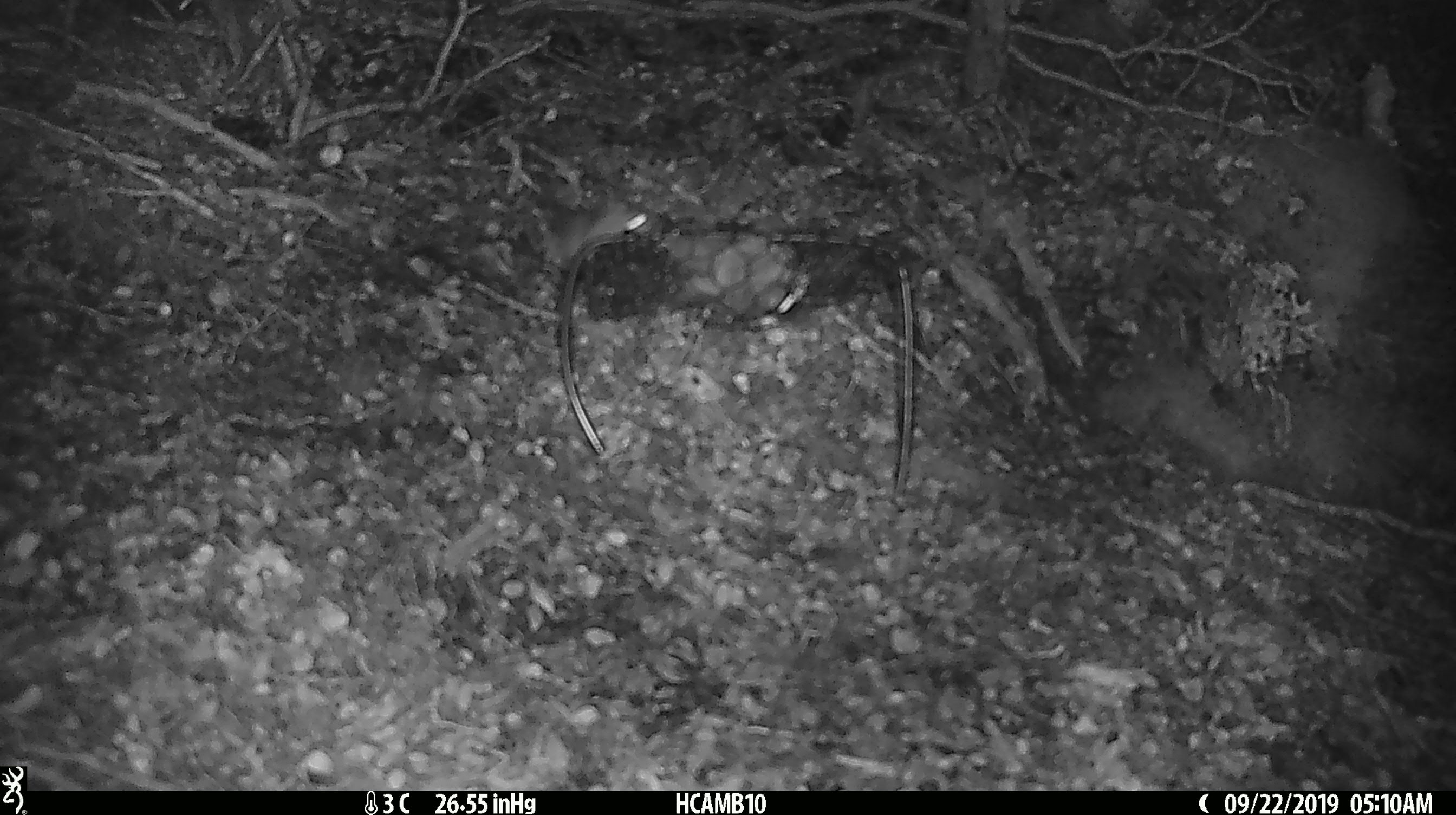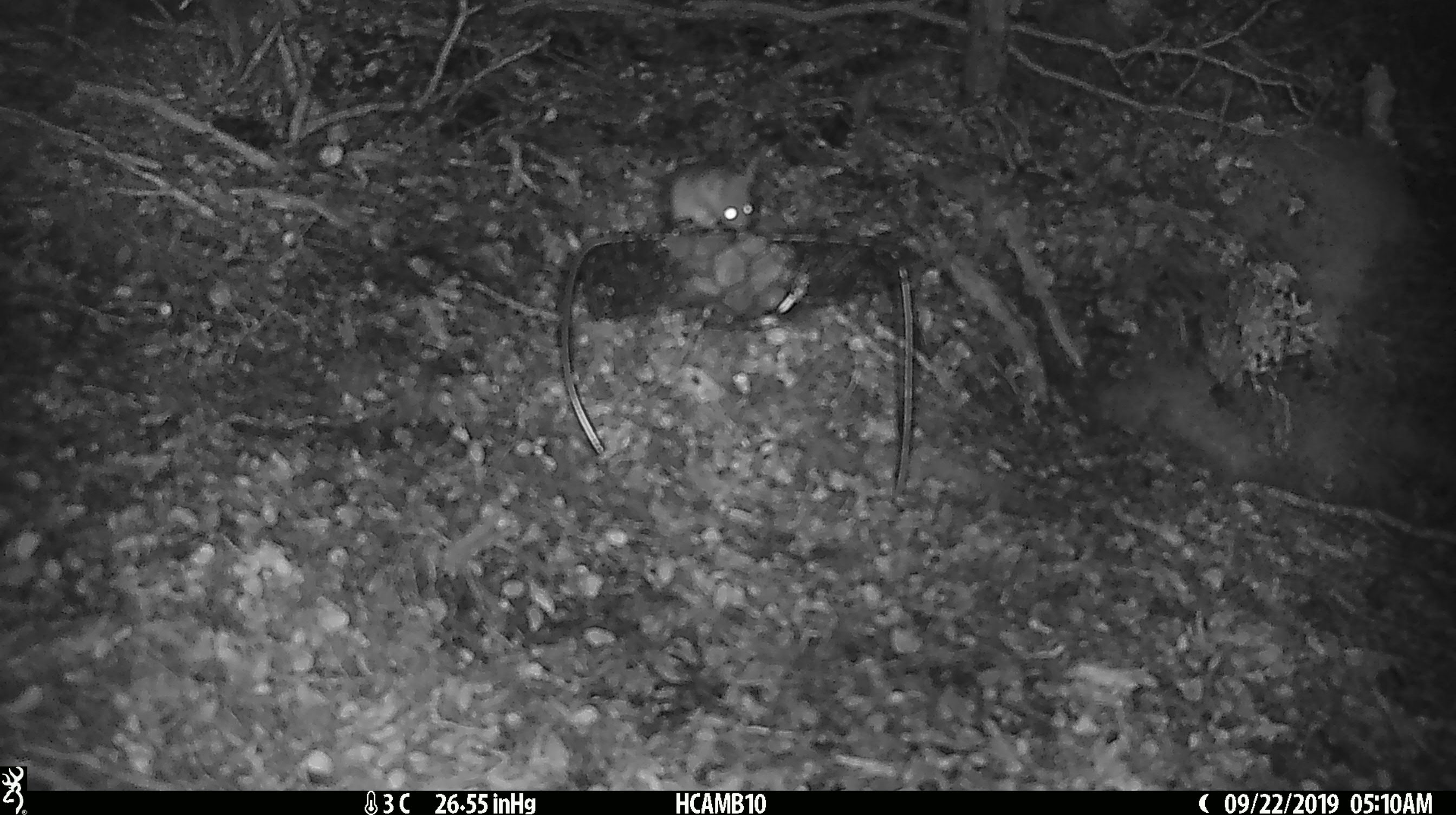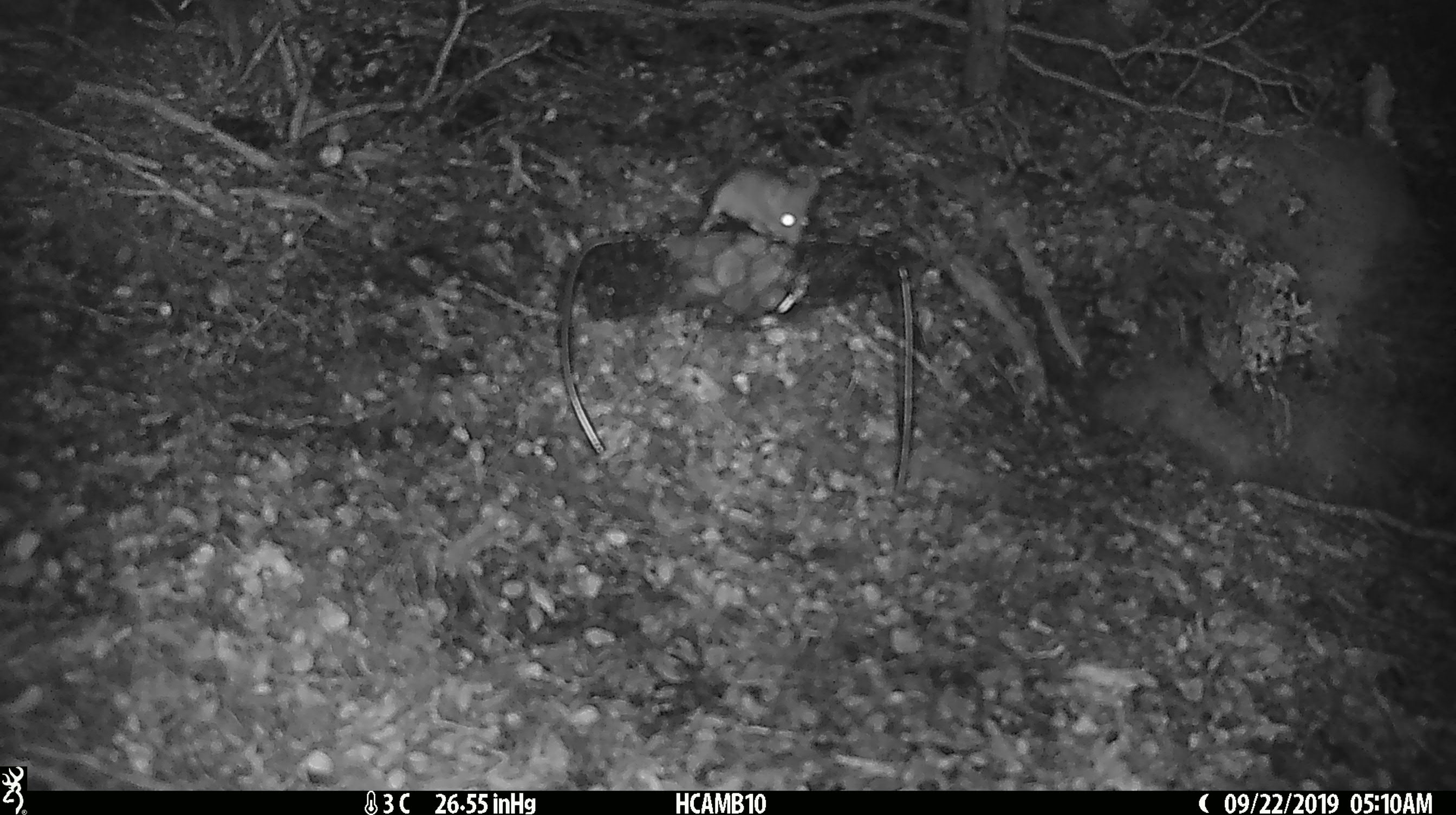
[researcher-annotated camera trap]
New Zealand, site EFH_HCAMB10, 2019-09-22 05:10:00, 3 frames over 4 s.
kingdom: Animalia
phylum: Chordata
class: Mammalia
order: Rodentia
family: Muridae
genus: Mus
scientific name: Mus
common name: mouse